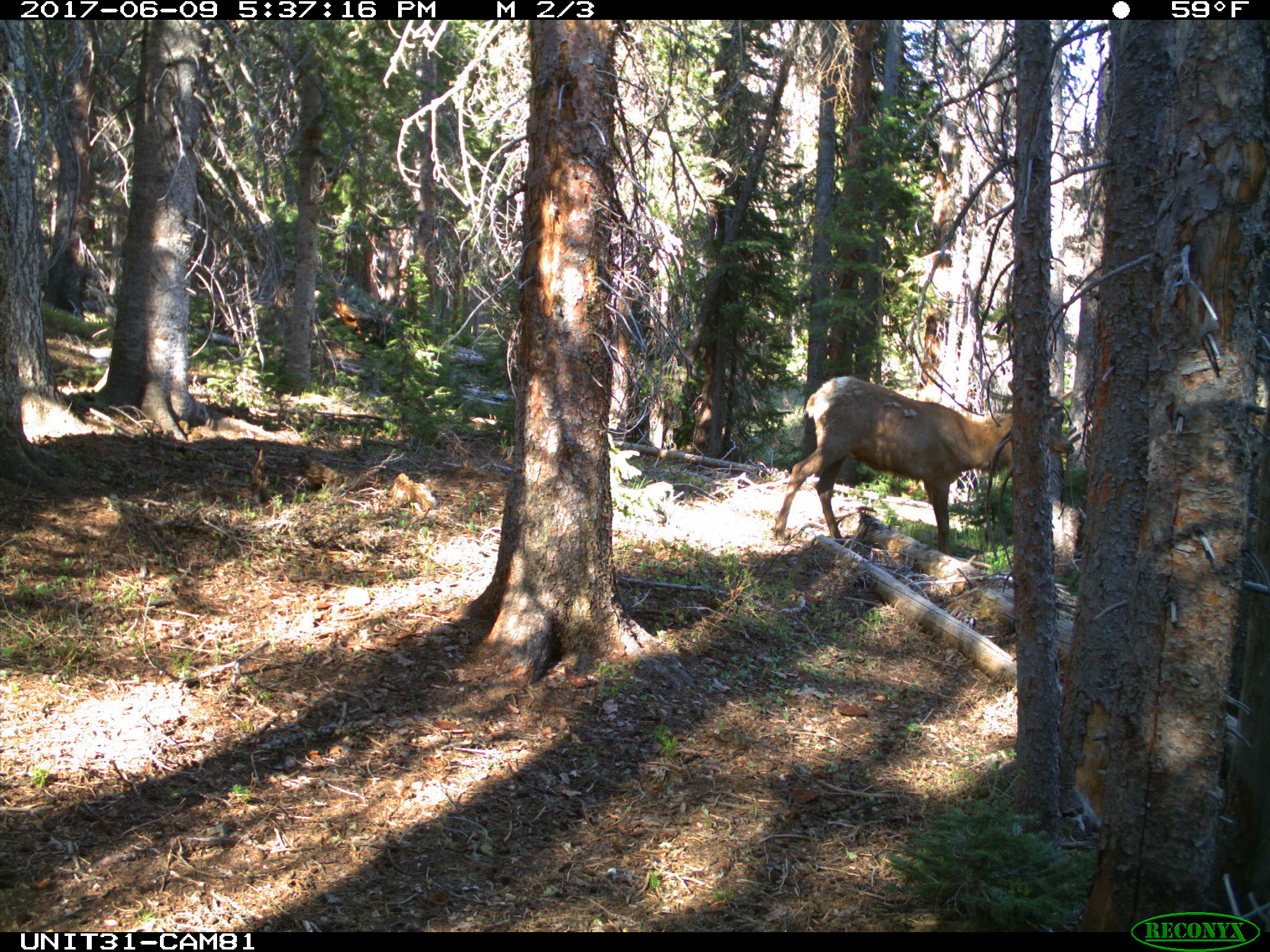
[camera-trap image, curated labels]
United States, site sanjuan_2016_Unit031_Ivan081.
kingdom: Animalia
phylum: Chordata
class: Mammalia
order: Artiodactyla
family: Cervidae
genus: Cervus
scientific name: Cervus elaphus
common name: red deer